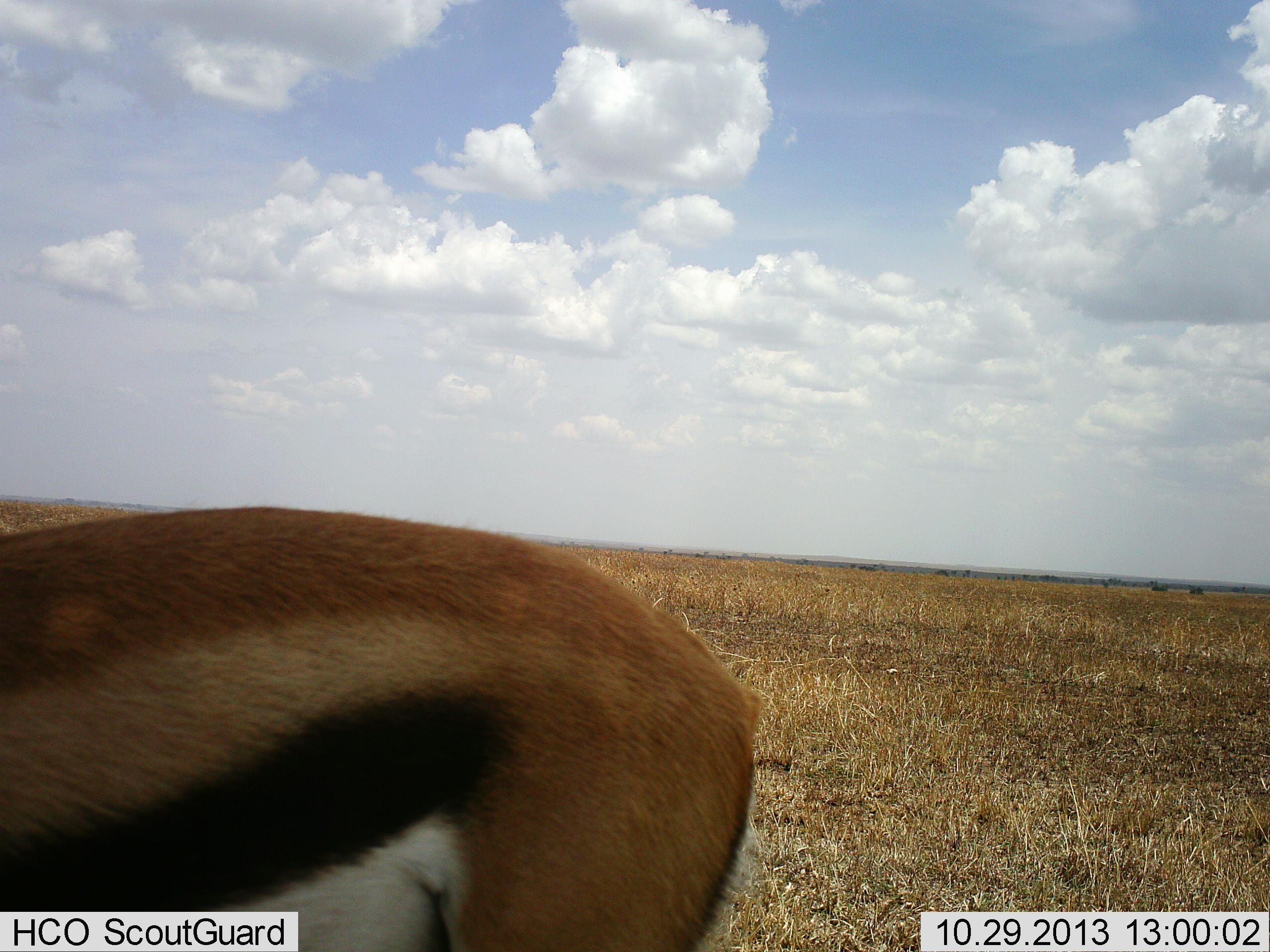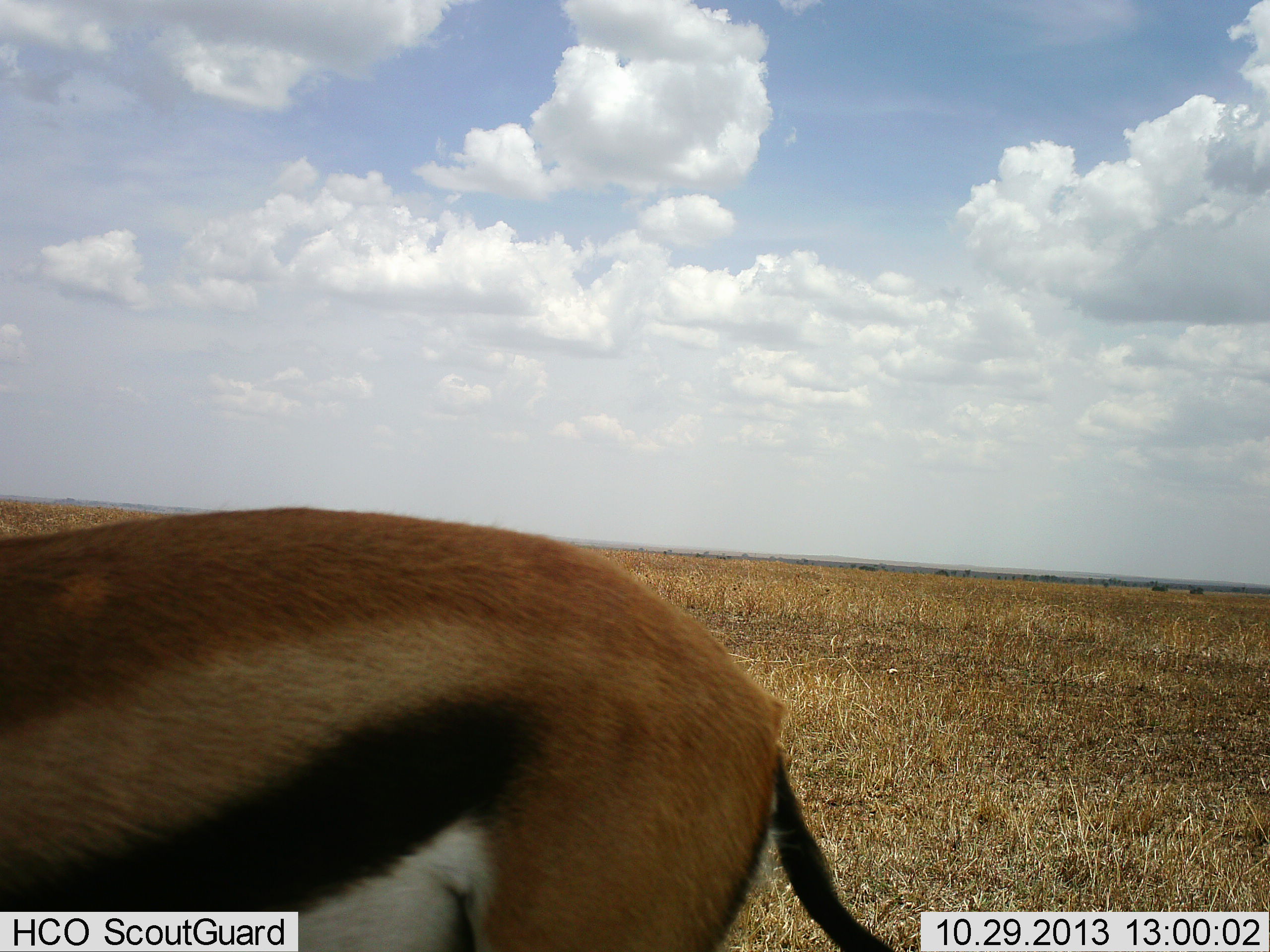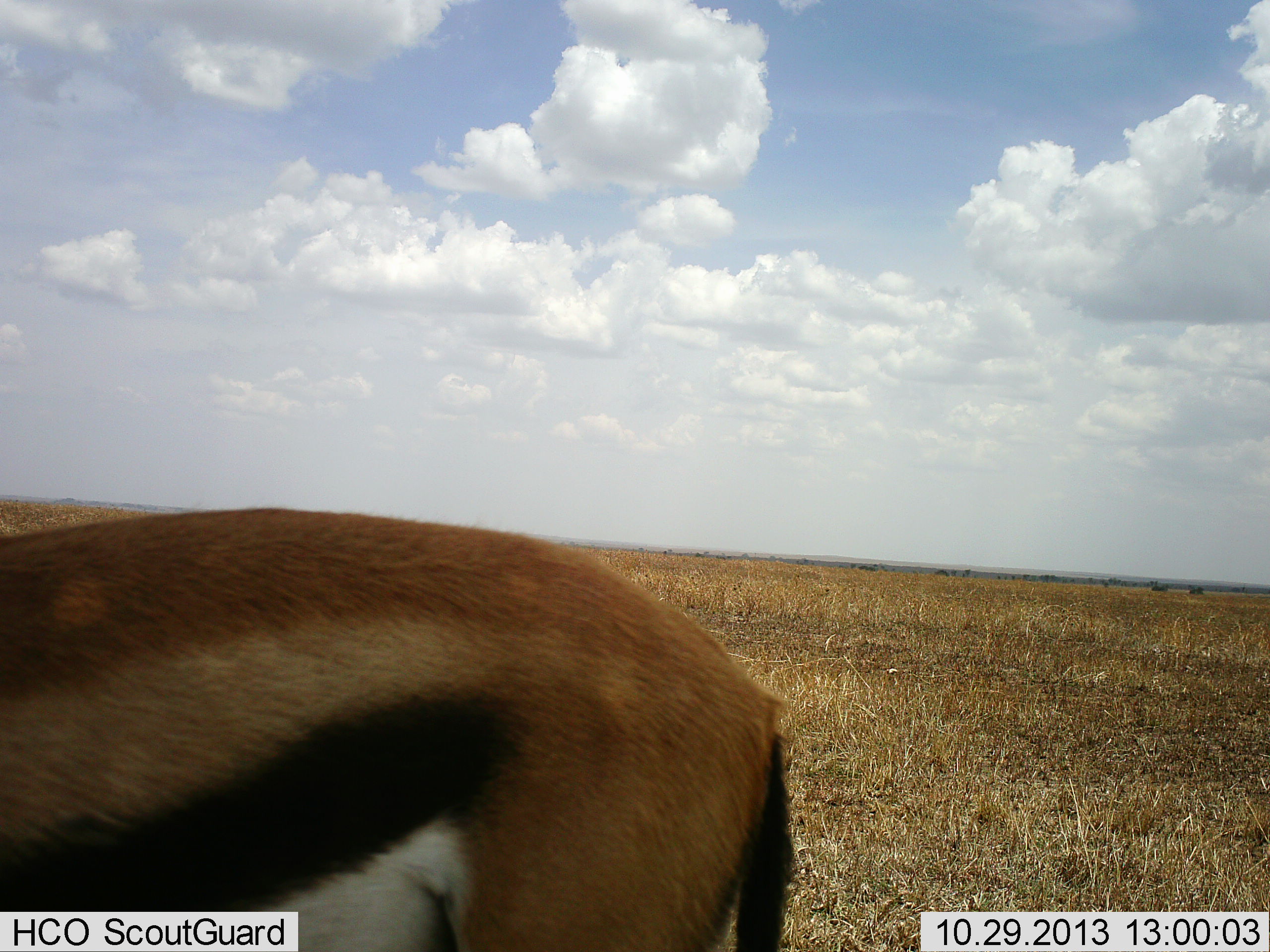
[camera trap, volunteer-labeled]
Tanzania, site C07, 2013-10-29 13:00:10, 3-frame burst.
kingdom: Animalia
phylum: Chordata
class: Mammalia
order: Artiodactyla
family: Bovidae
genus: Eudorcas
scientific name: Eudorcas thomsonii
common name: thomson's gazelle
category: gazellethomsons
Gazellethomsons (thomson's gazelle) (Eudorcas thomsonii), count 1. Behavior (volunteer vote fractions): standing 90%, resting 0%, moving 10%, interacting 0%. Young present (vote fraction): 0%. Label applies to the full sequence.